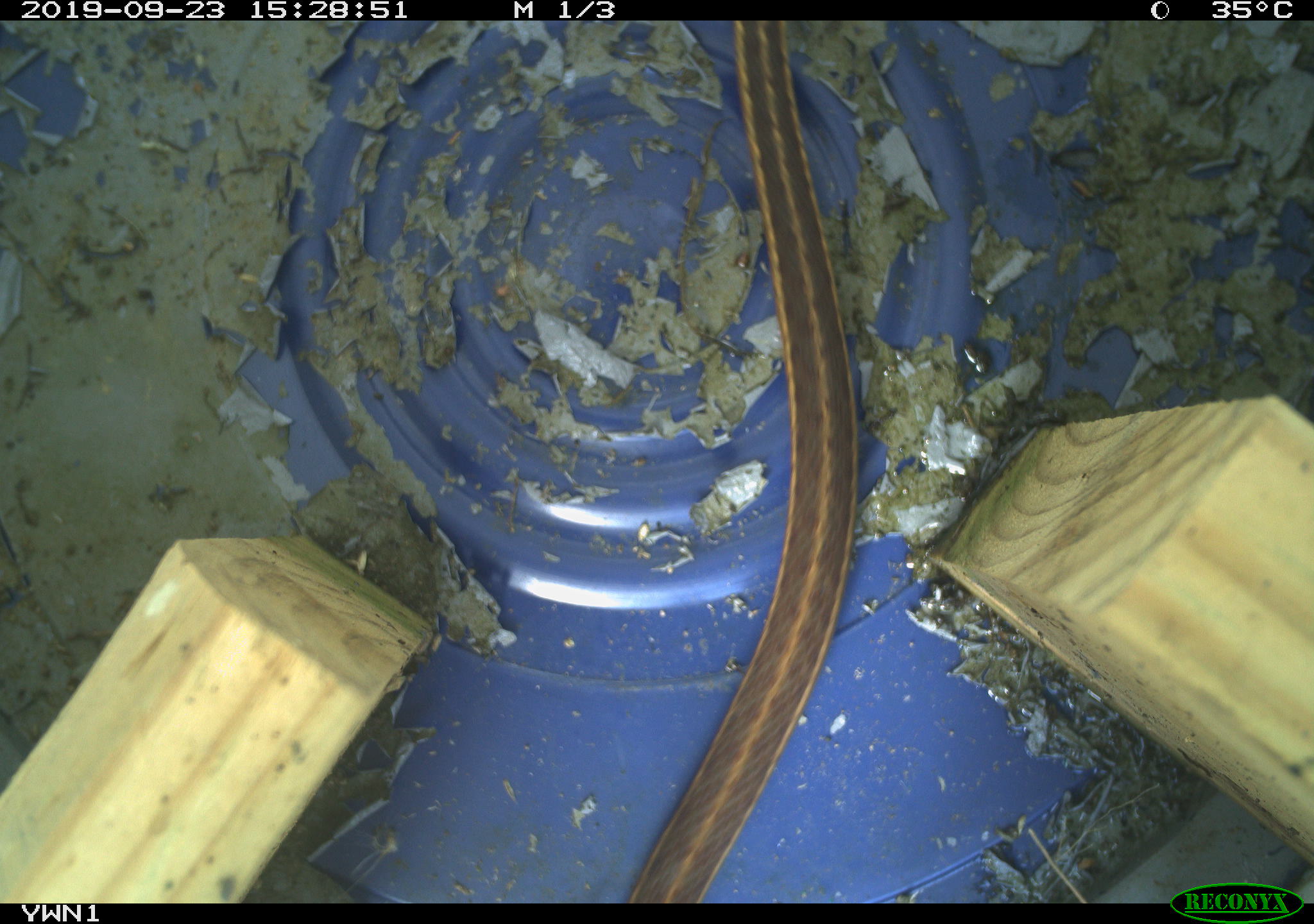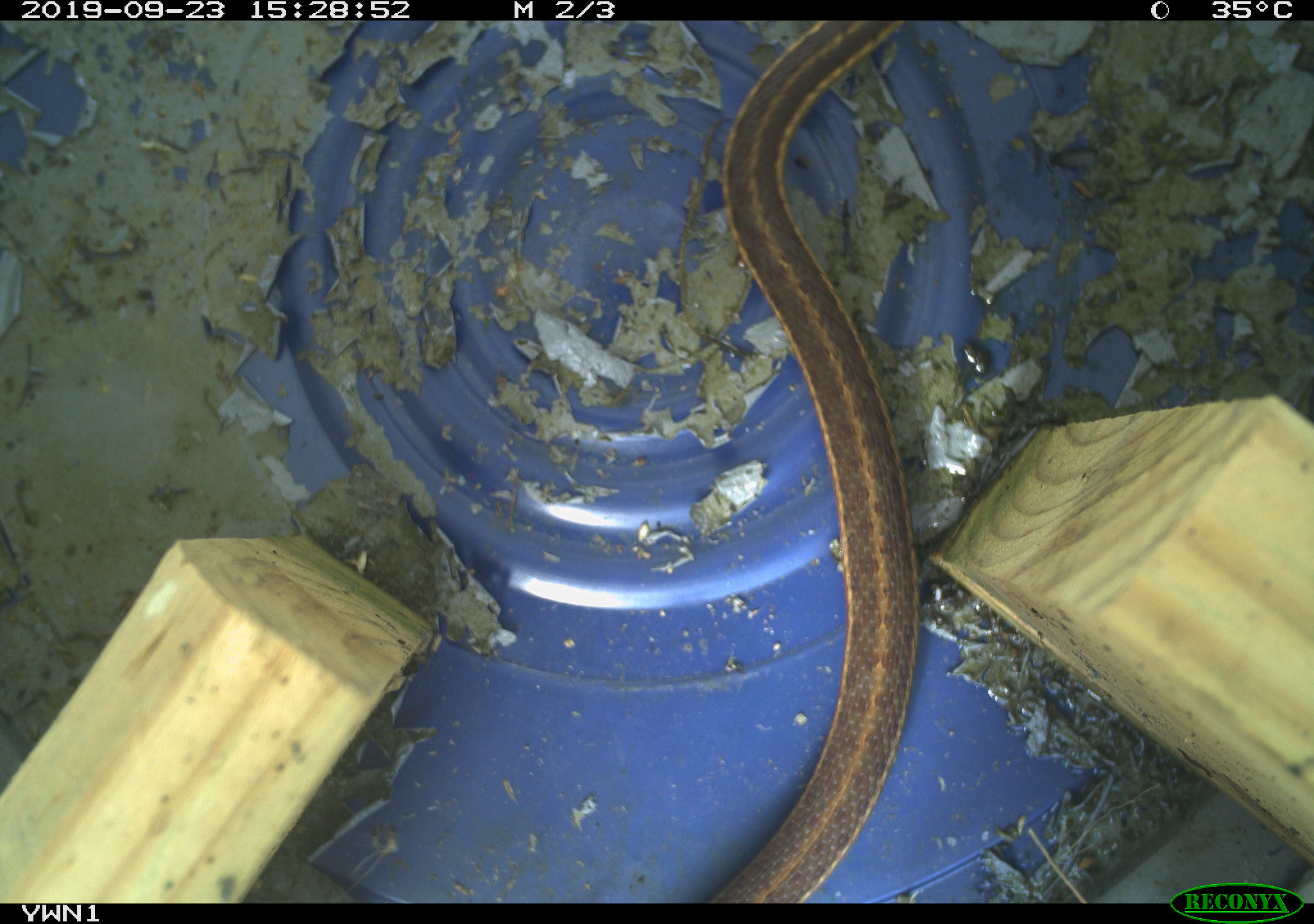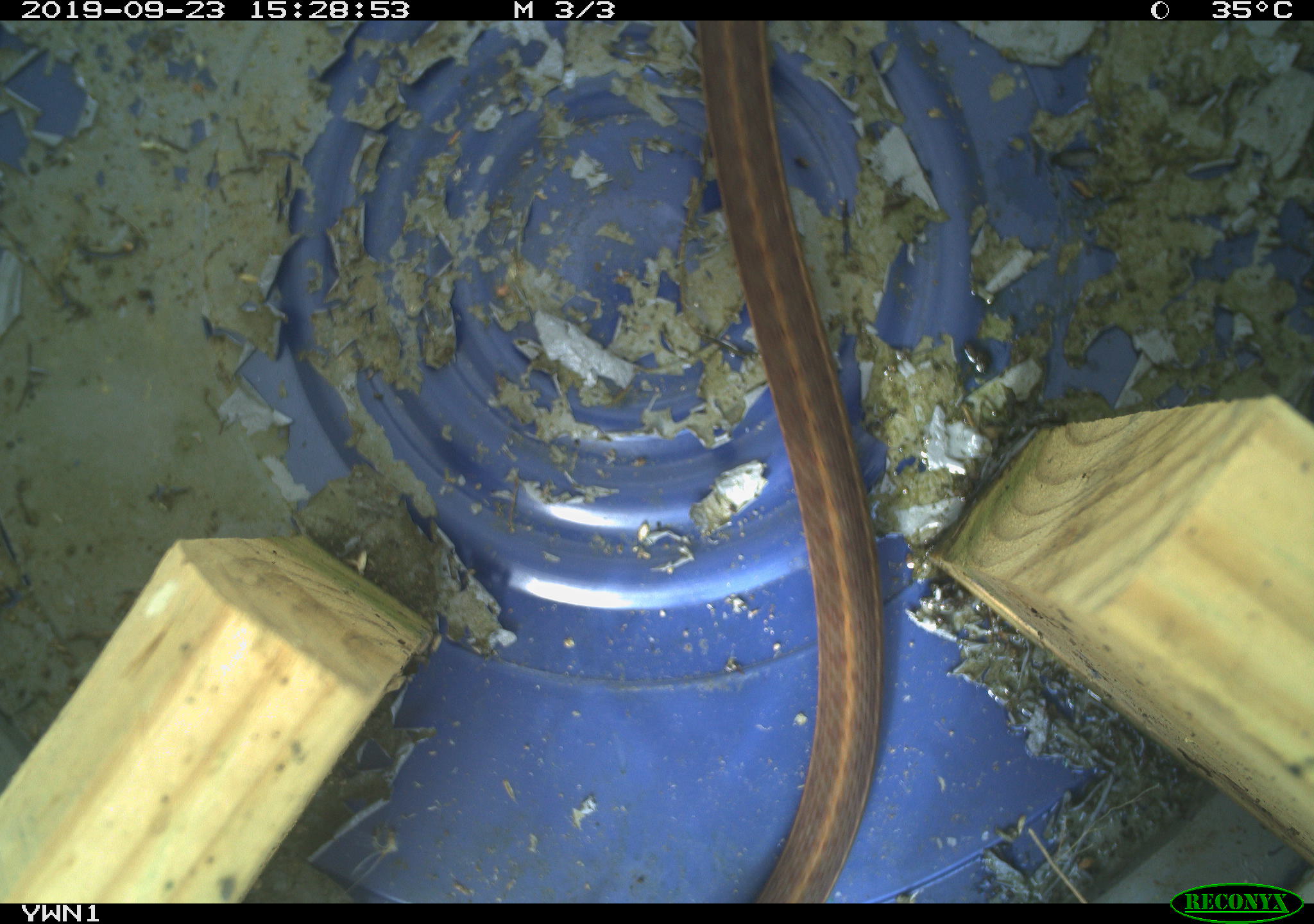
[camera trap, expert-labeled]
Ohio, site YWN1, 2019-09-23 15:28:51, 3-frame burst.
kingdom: Animalia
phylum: Chordata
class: Reptilia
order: Squamata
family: Colubridae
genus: Thamnophis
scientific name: Thamnophis sirtalis sirtalis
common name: eastern gartersnake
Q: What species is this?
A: Eastern gartersnake (Thamnophis sirtalis sirtalis).